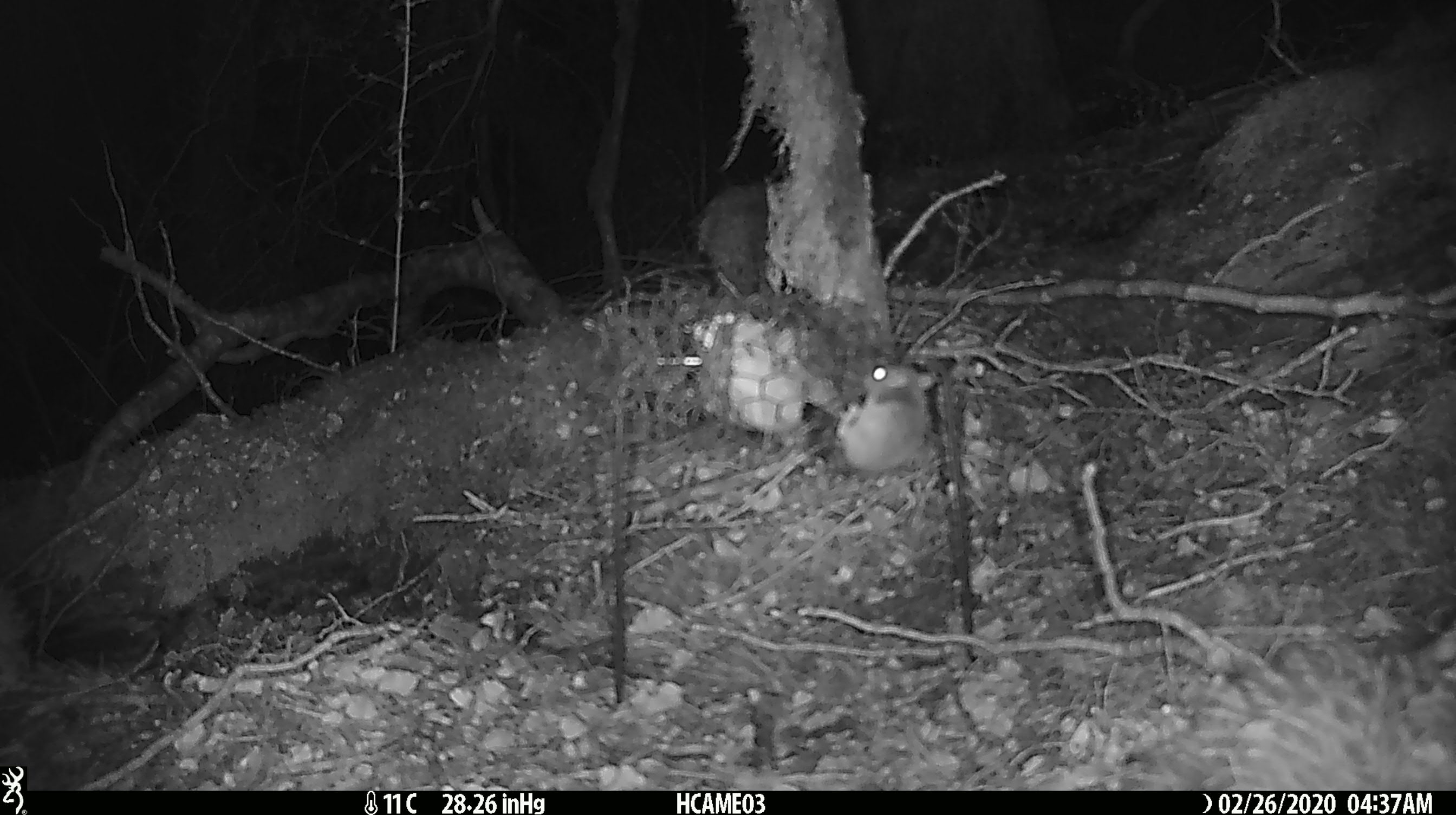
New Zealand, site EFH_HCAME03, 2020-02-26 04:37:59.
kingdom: Animalia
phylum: Chordata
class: Mammalia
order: Rodentia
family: Muridae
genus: Mus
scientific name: Mus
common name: mouse